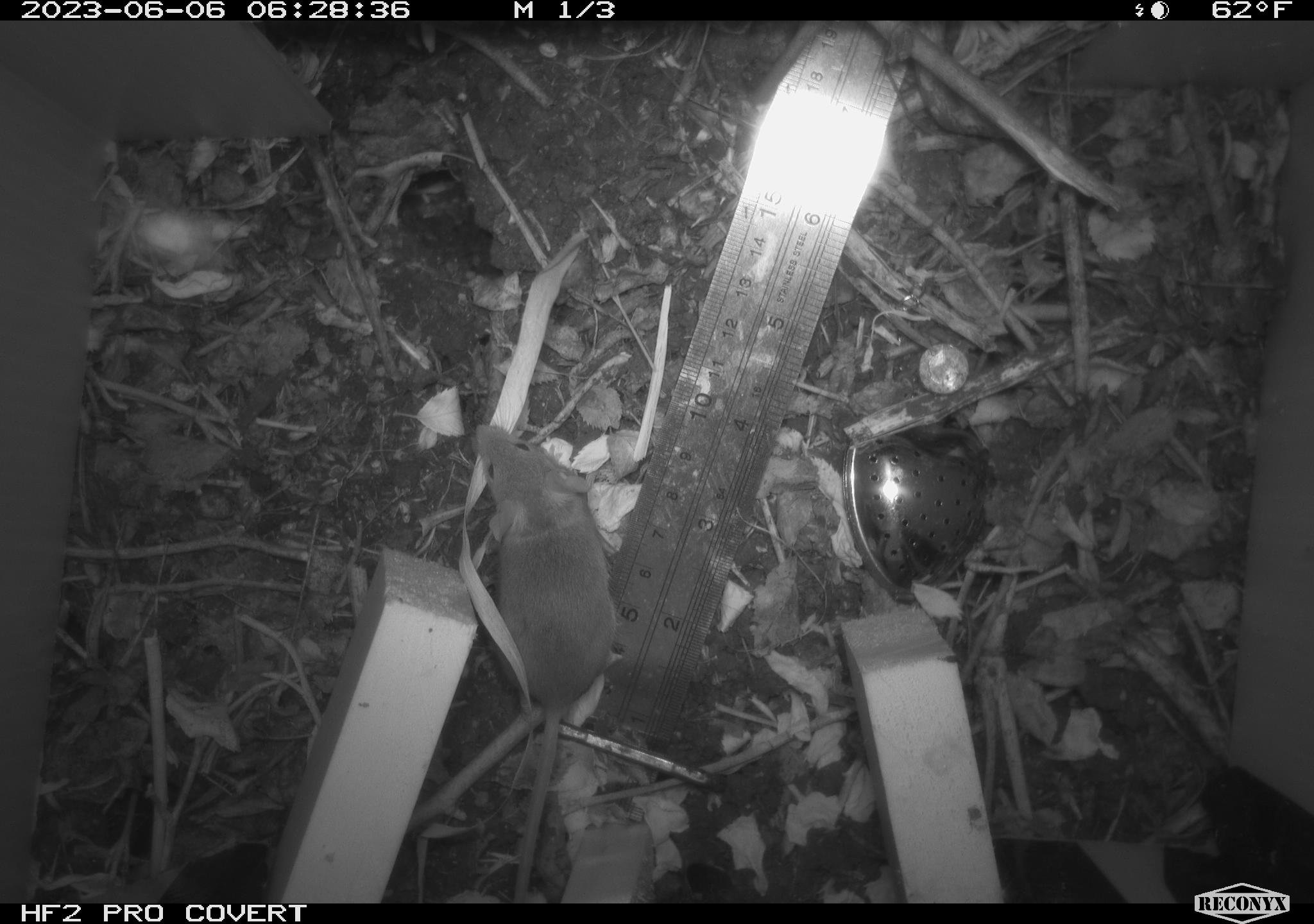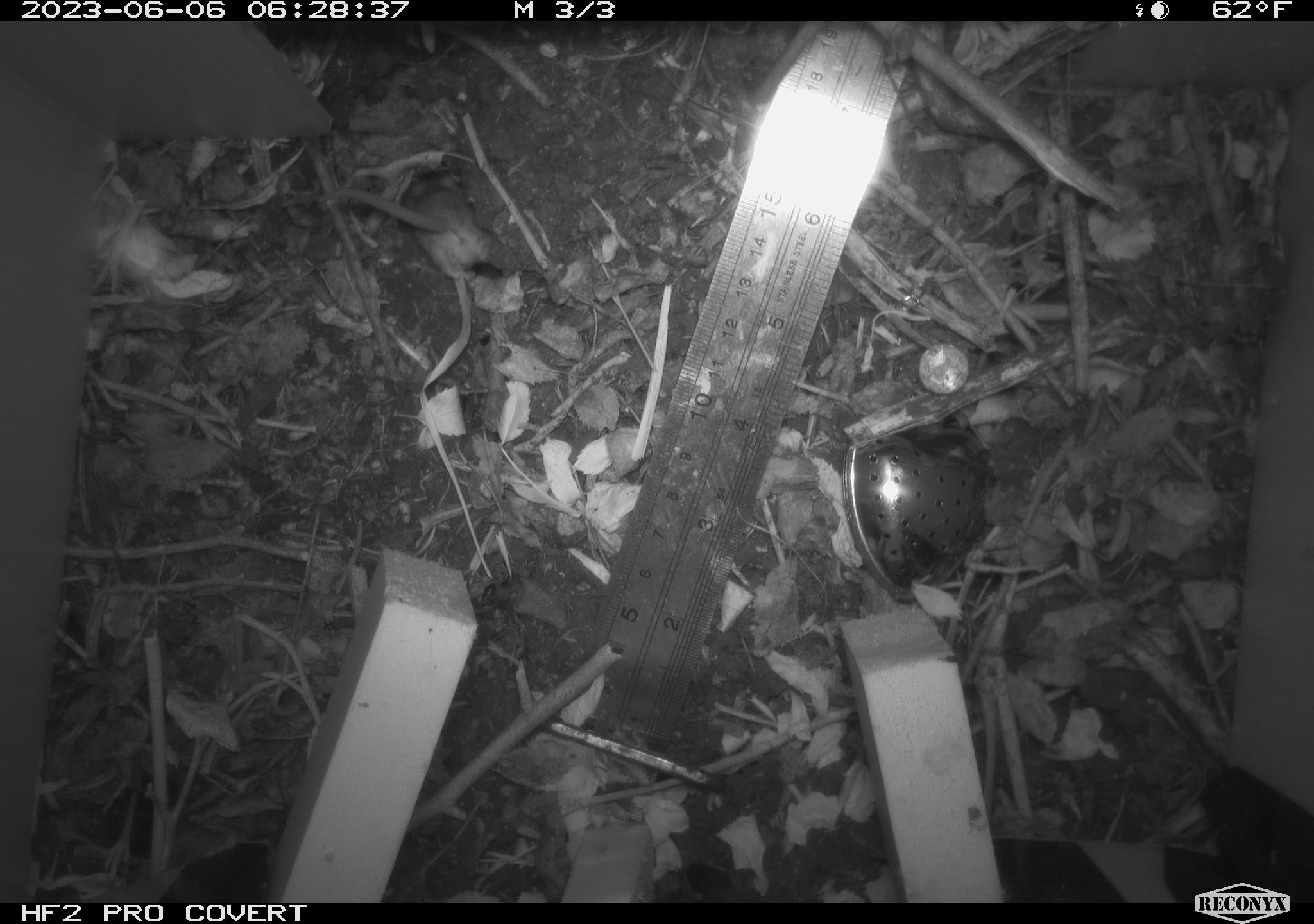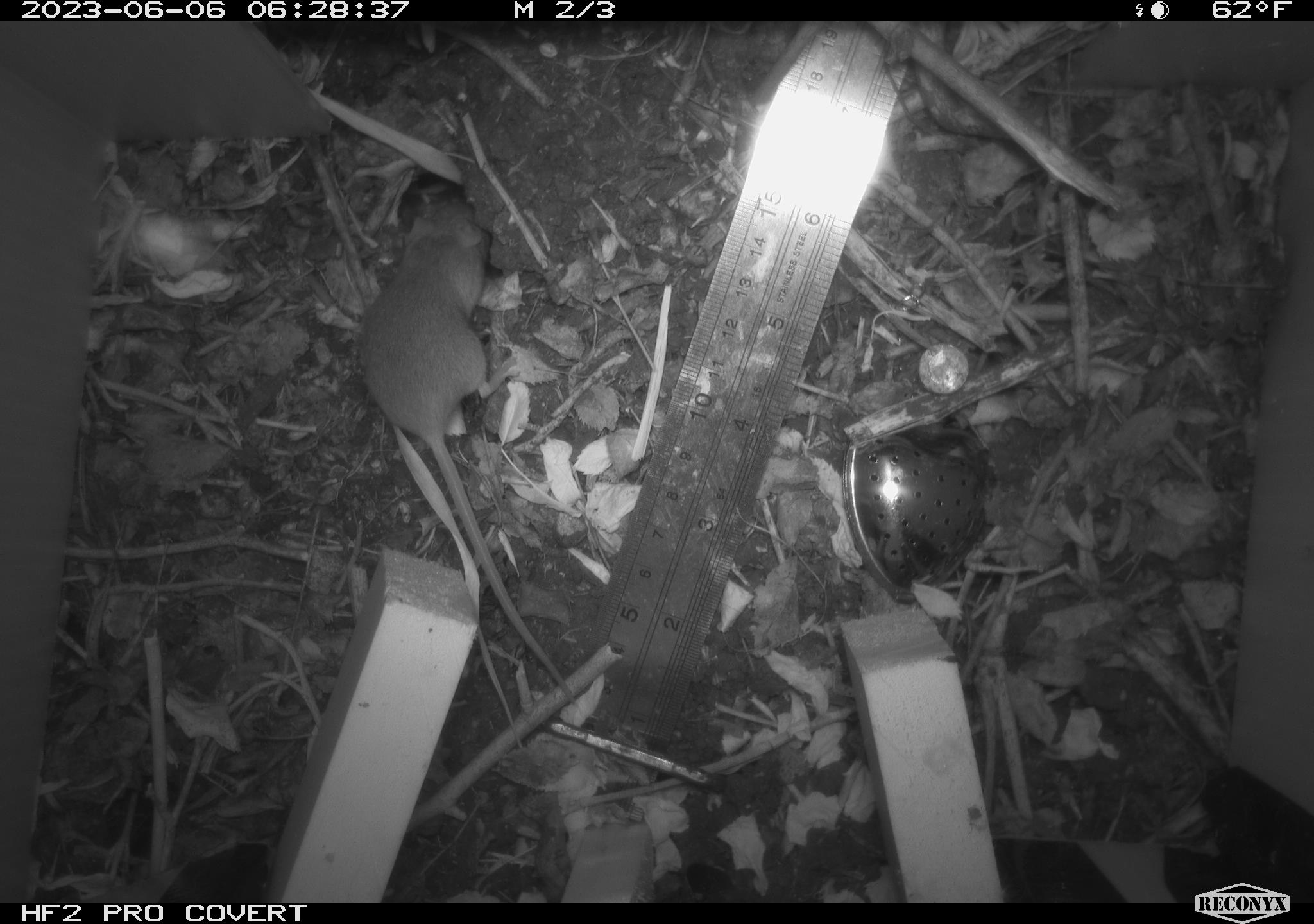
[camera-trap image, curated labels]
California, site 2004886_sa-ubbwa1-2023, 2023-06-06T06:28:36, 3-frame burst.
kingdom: Animalia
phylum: Chordata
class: Mammalia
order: Rodentia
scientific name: Rodentia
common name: rodent